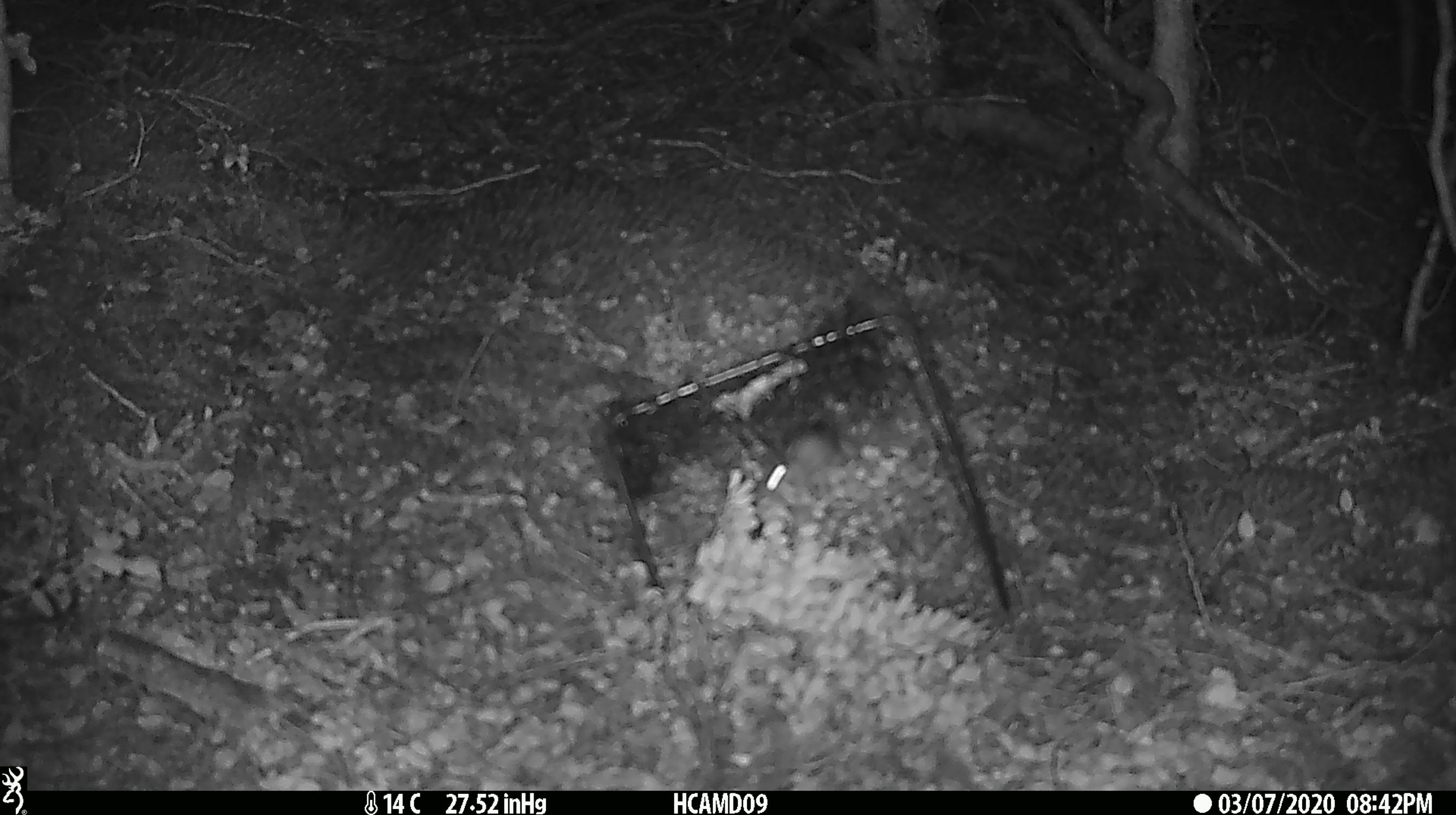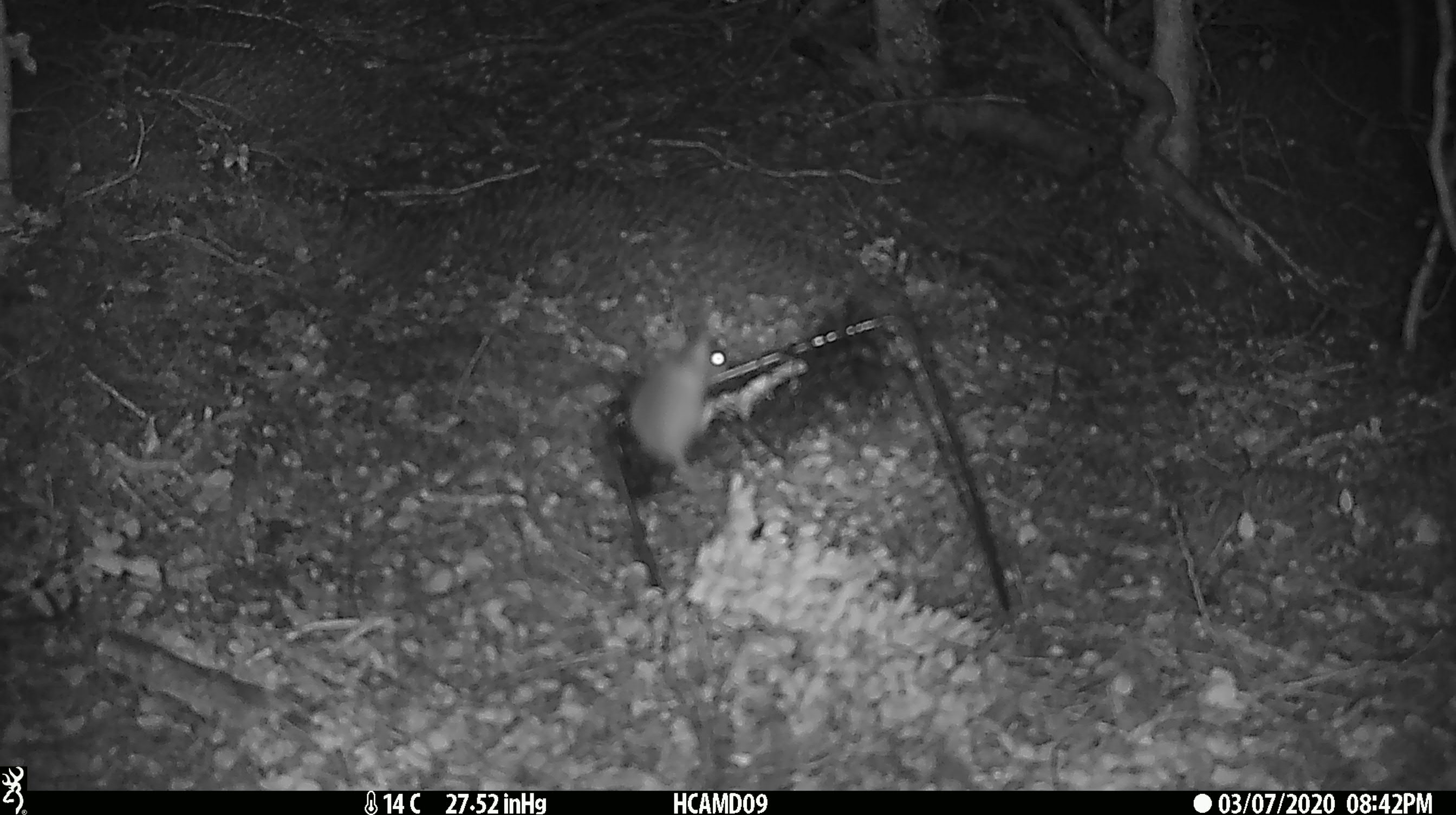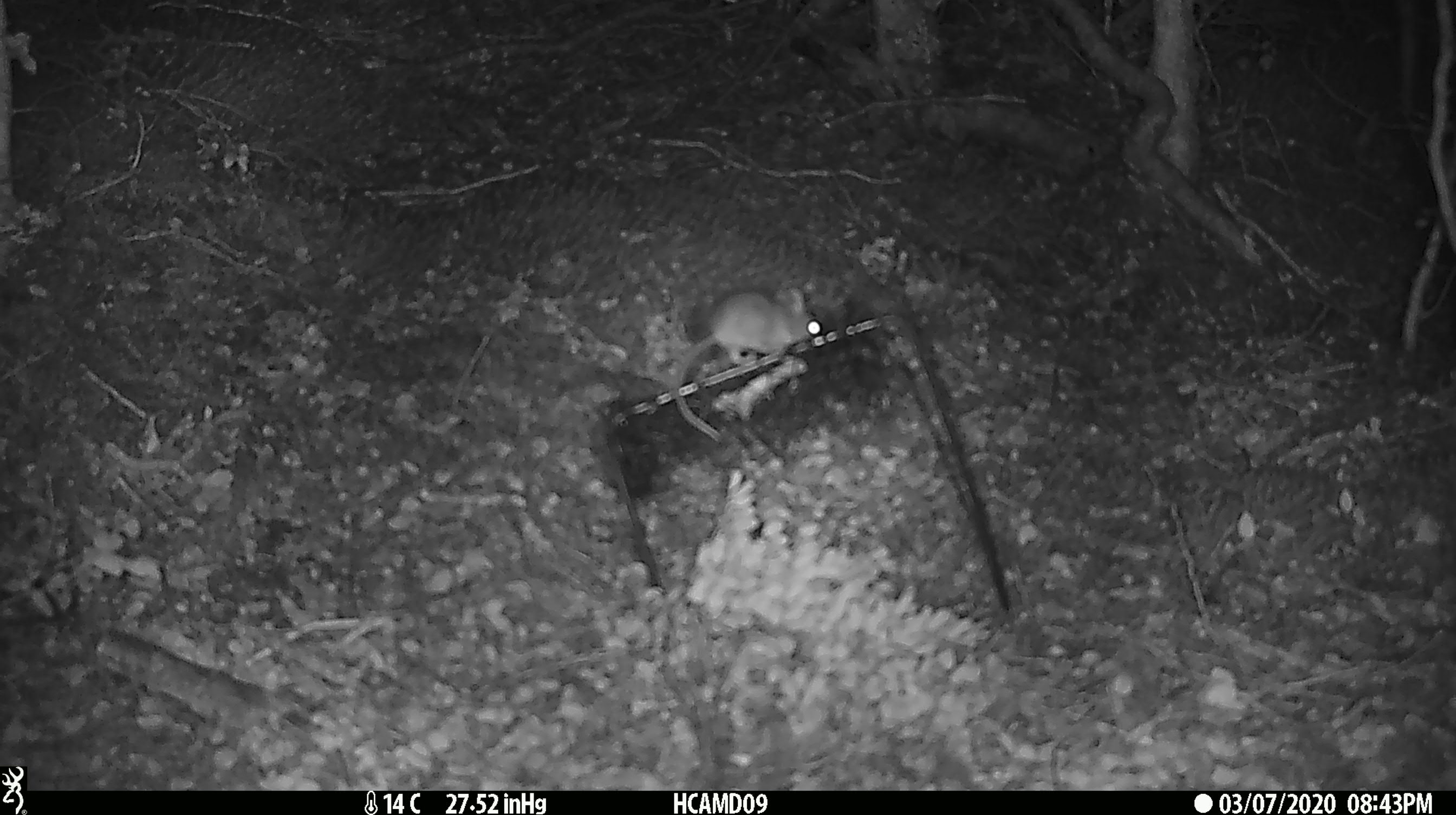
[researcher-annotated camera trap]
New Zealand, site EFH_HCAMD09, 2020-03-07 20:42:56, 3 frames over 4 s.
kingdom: Animalia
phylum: Chordata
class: Mammalia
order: Rodentia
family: Muridae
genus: Mus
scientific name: Mus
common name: mouse